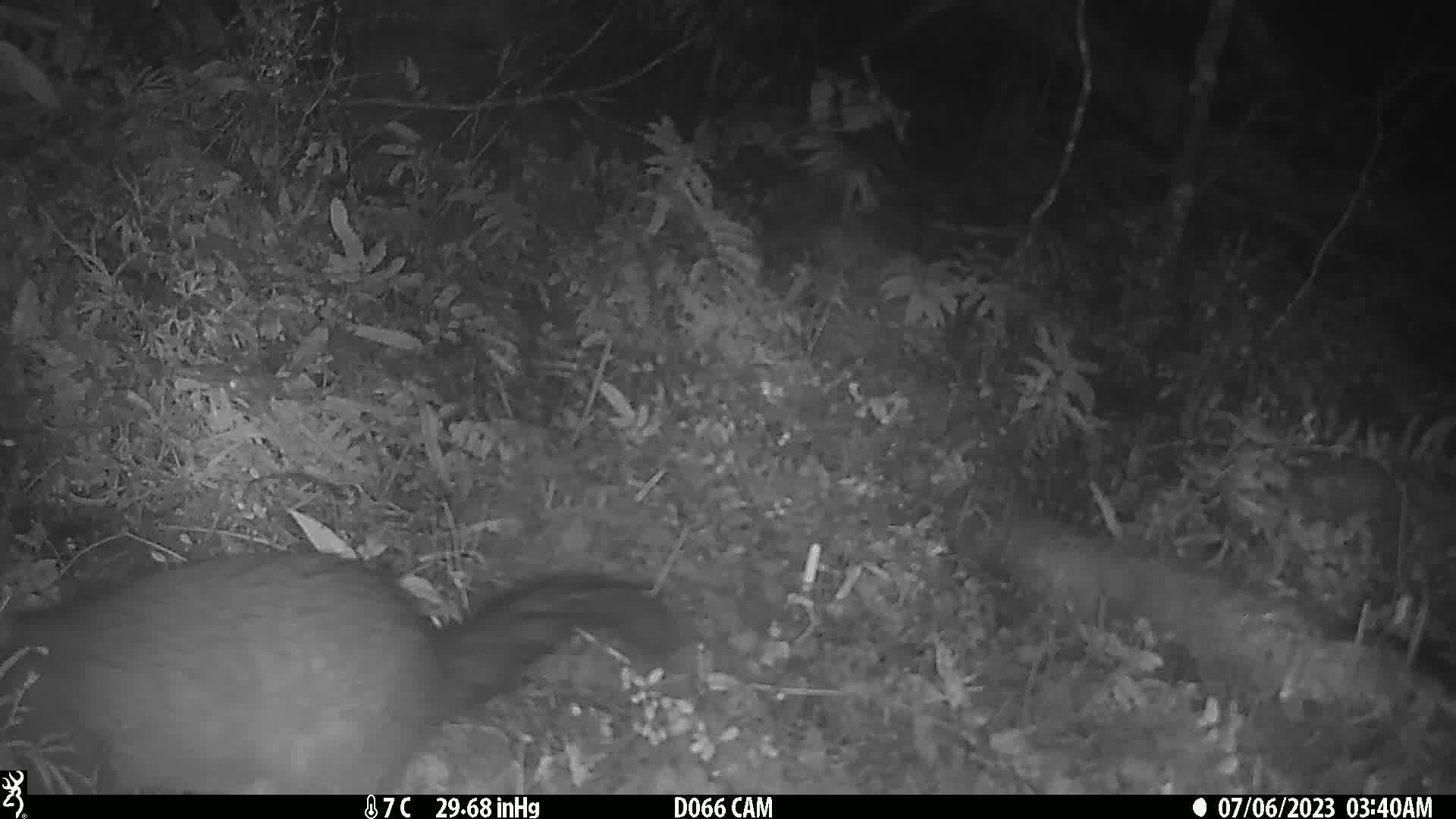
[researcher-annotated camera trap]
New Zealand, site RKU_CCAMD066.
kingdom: Animalia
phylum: Chordata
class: Mammalia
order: Diprotodontia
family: Phalangeridae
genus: Trichosurus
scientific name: Trichosurus vulpecula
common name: common brushtail possum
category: possum